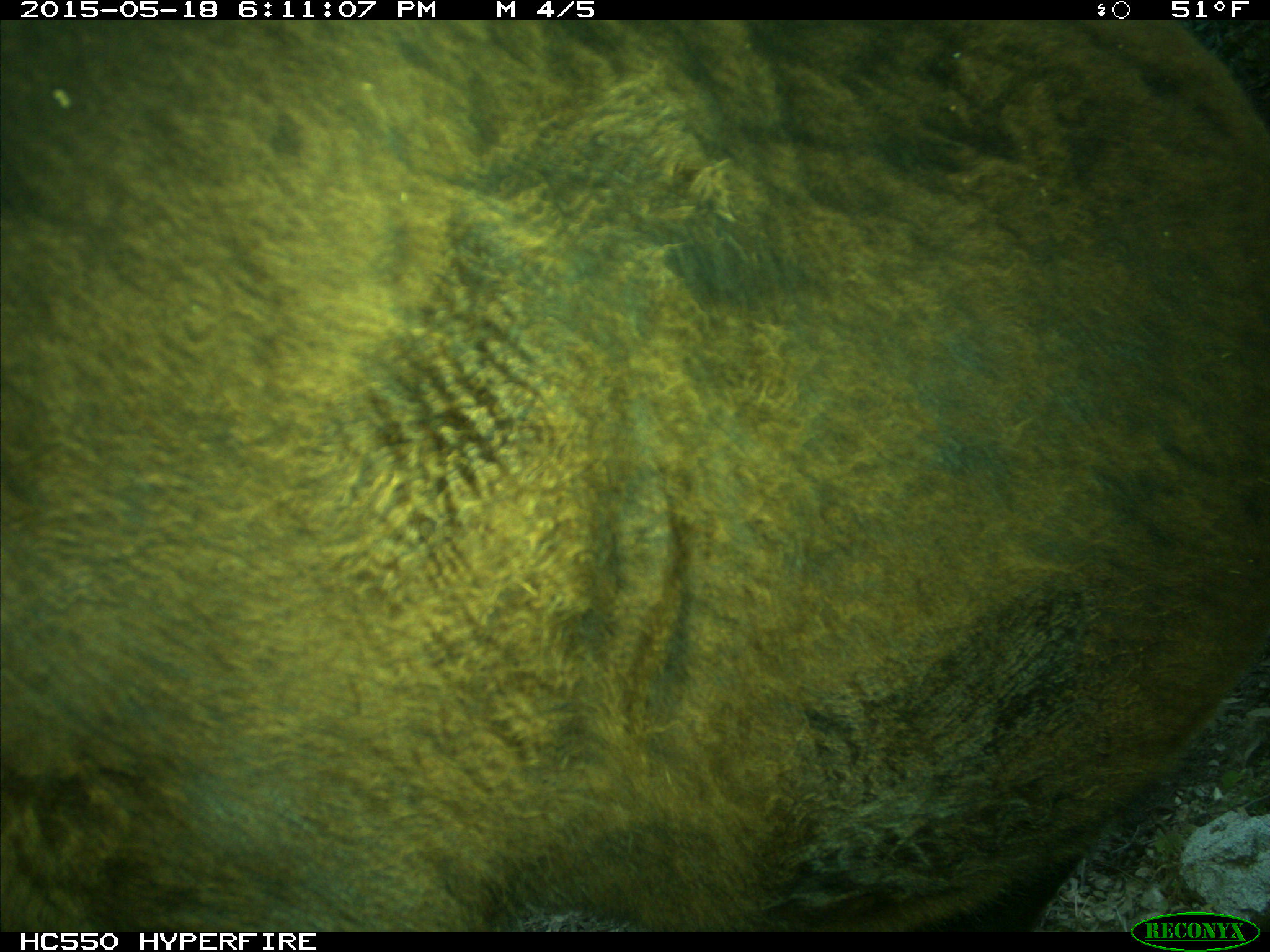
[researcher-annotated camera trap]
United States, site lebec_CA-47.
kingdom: Animalia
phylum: Chordata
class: Mammalia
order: Artiodactyla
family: Bovidae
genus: Bos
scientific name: Bos taurus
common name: domestic cow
Bos taurus (domestic cow).